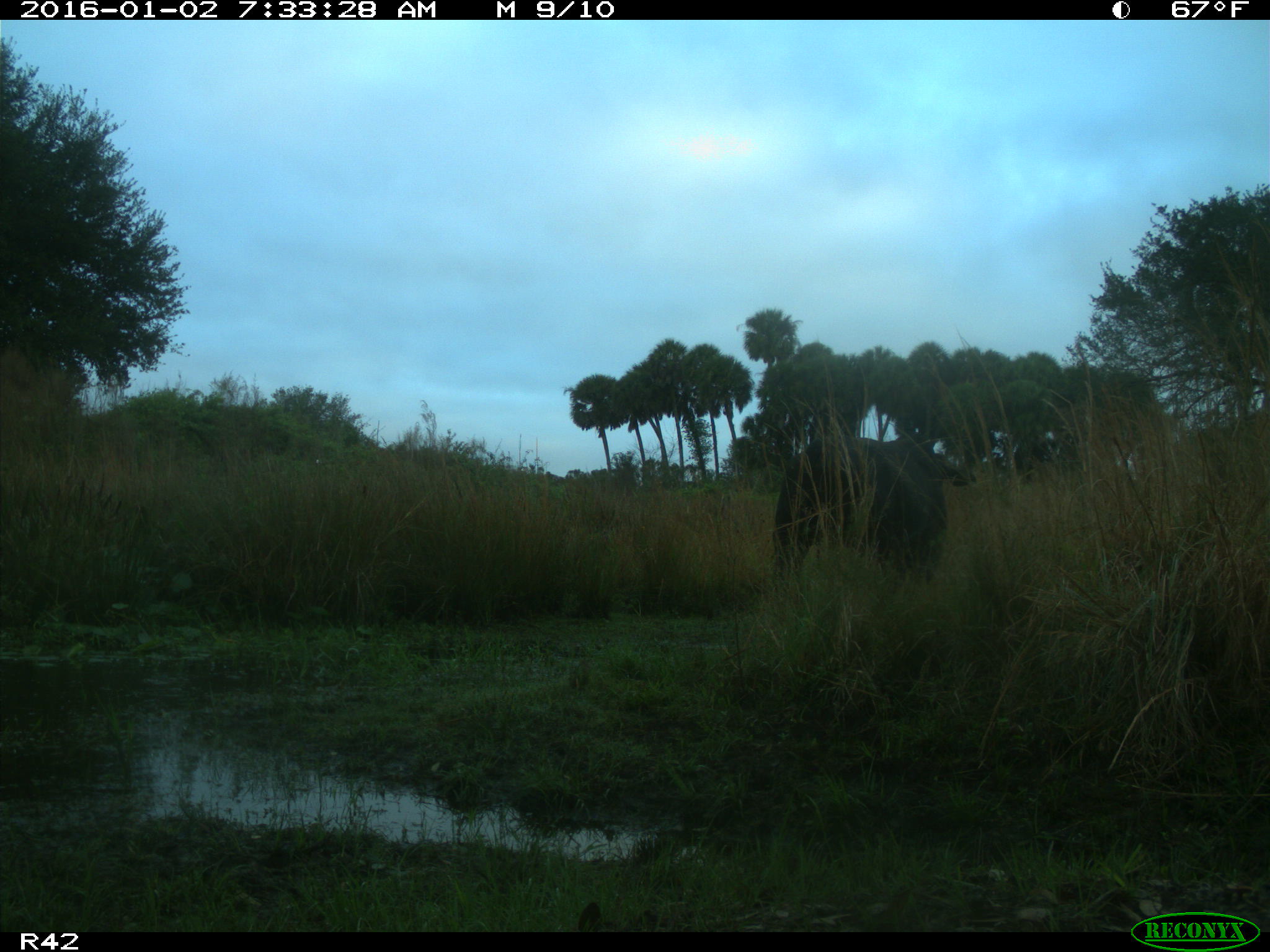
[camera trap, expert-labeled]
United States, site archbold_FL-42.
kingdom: Animalia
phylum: Chordata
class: Mammalia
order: Artiodactyla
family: Bovidae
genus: Bos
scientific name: Bos taurus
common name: domestic cow